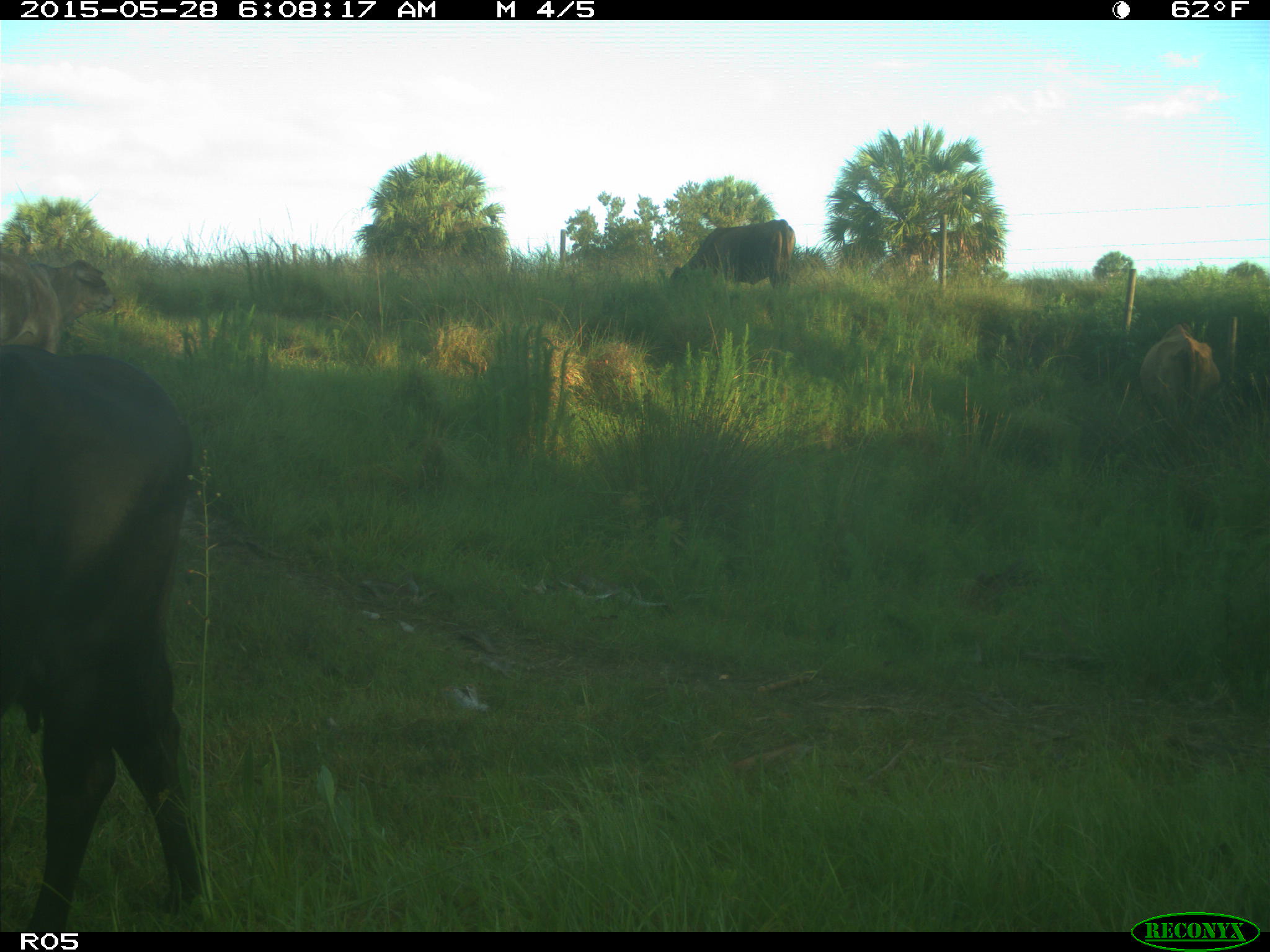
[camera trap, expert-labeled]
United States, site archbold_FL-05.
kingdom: Animalia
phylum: Chordata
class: Mammalia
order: Artiodactyla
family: Bovidae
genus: Bos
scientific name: Bos taurus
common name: domestic cow